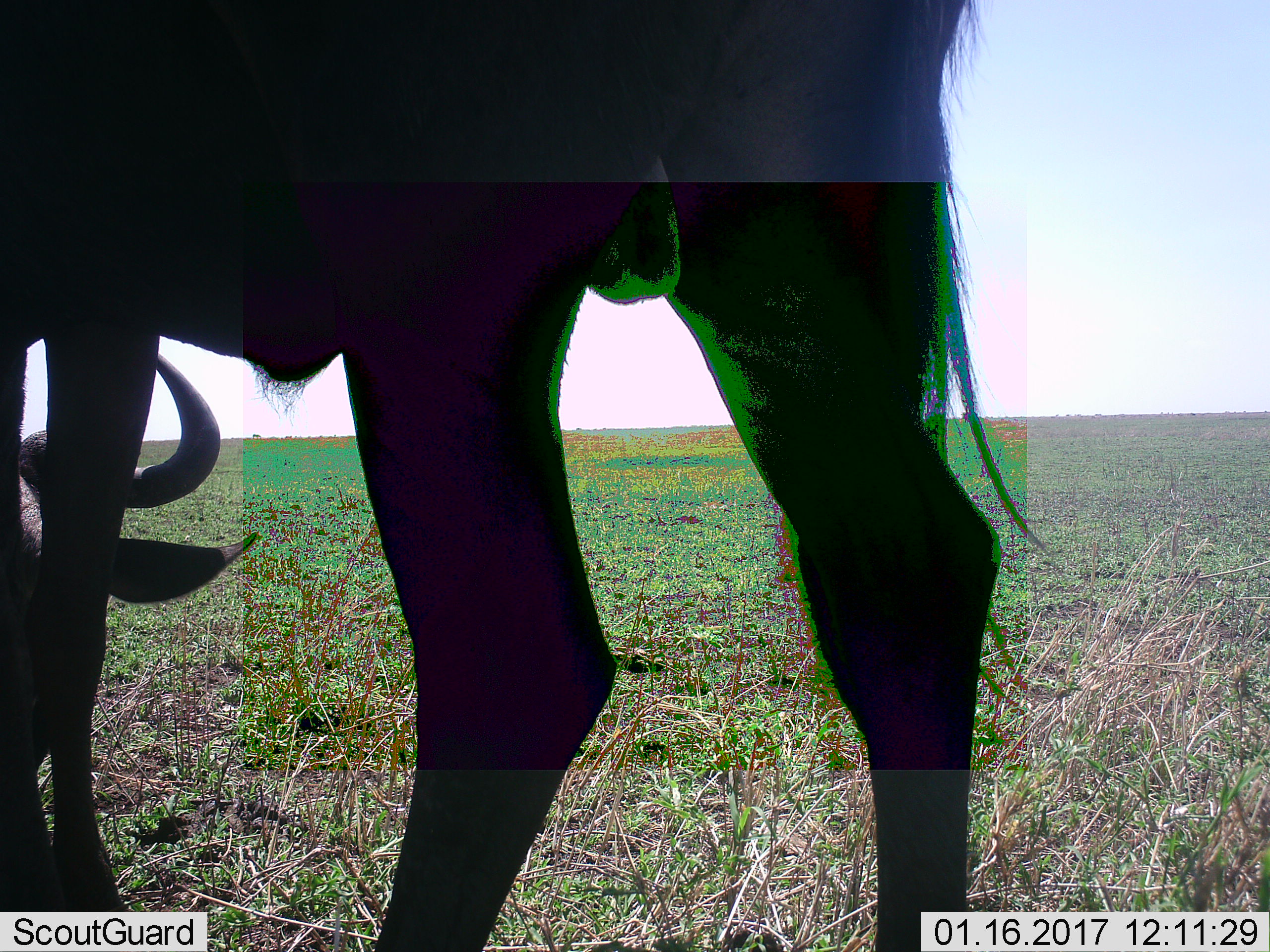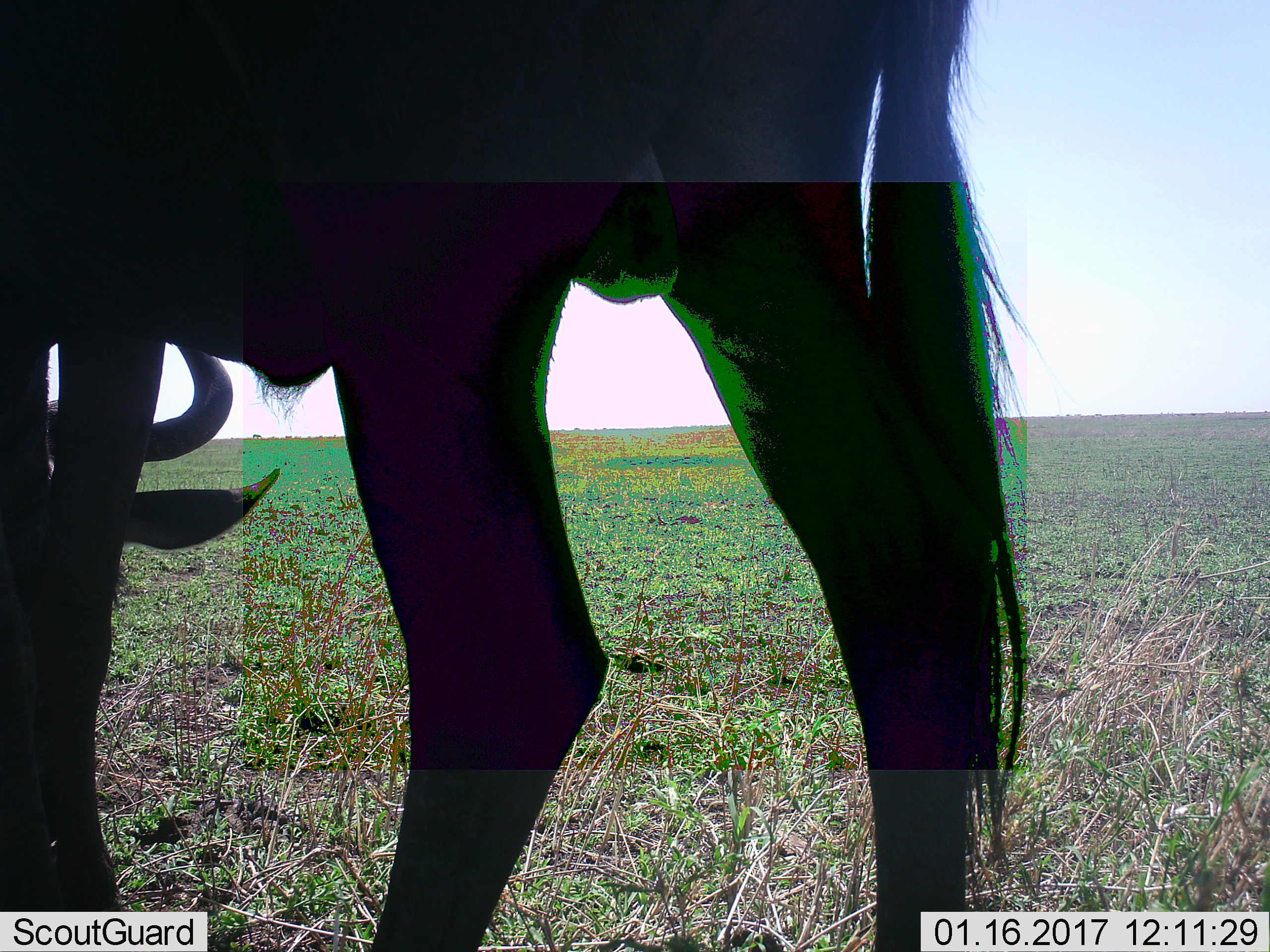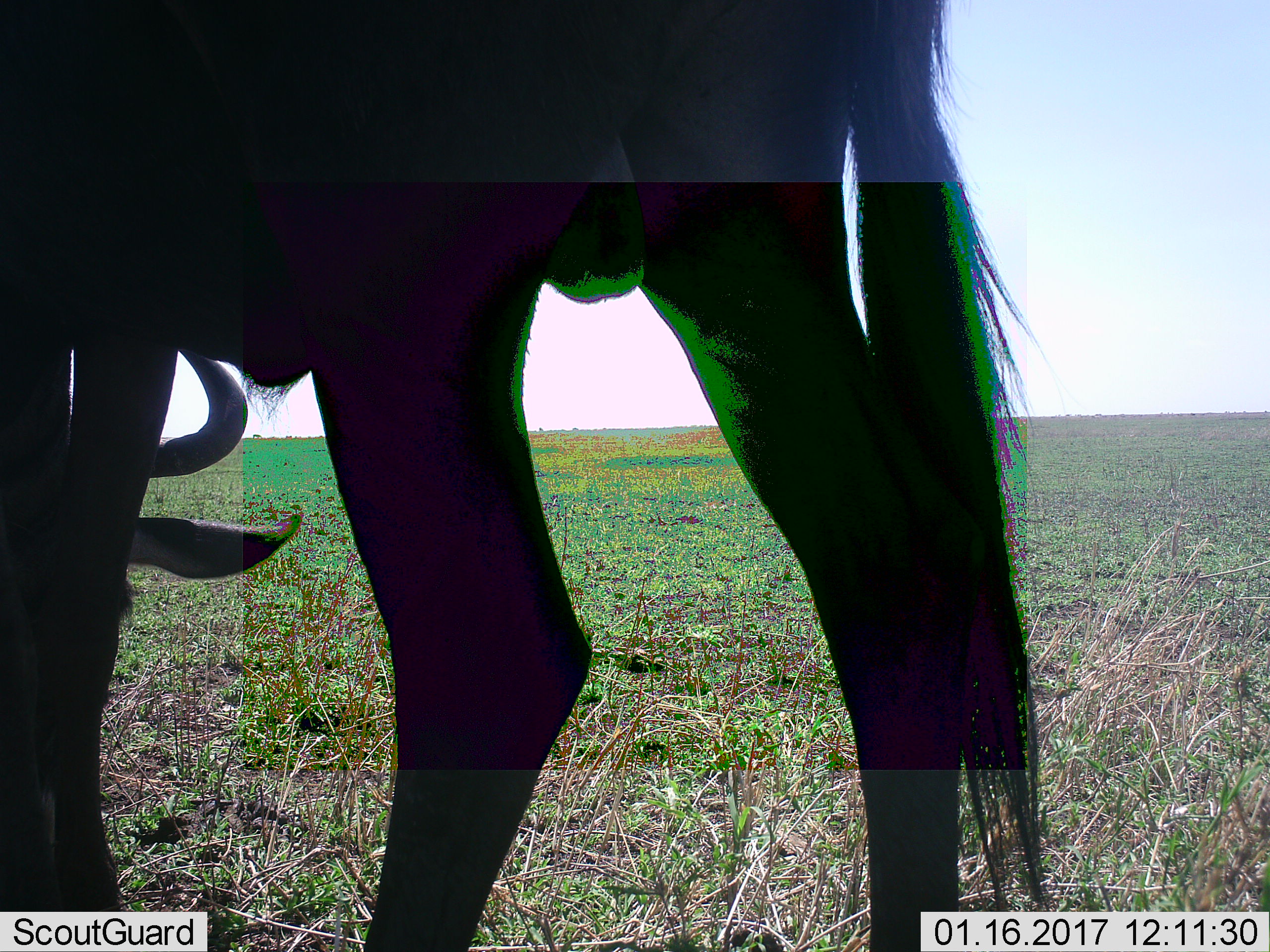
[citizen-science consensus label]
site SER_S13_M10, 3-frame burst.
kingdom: Animalia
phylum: Chordata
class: Mammalia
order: Artiodactyla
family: Bovidae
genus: Syncerus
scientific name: Syncerus caffer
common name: african buffalo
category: buffalo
Buffalo (african buffalo) (Syncerus caffer), count 2. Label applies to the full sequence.